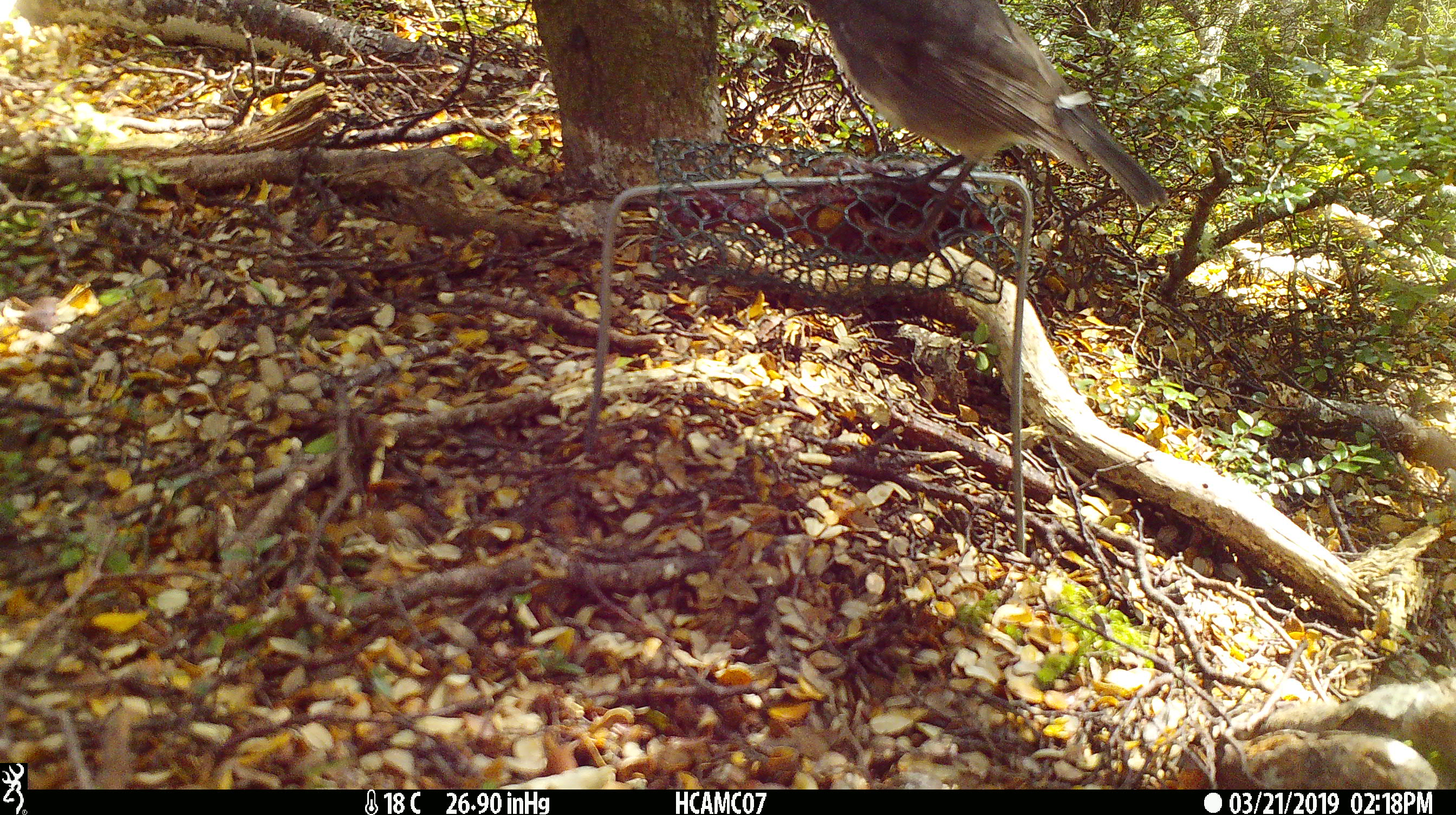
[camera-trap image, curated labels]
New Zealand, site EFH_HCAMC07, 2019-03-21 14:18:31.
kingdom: Animalia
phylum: Chordata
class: Aves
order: Passeriformes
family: Petroicidae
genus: Petroica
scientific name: Petroica australis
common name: new zealand robin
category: robin